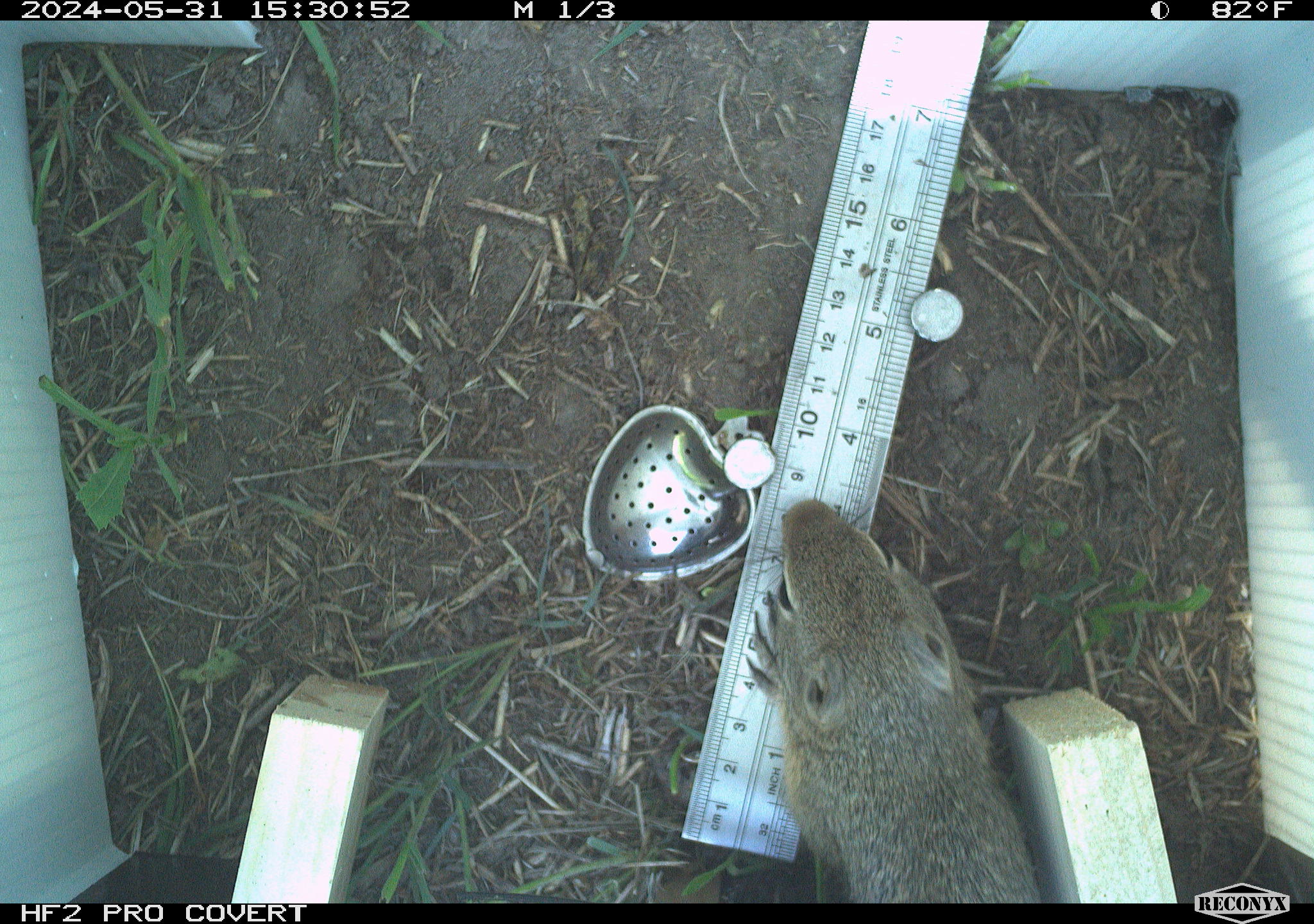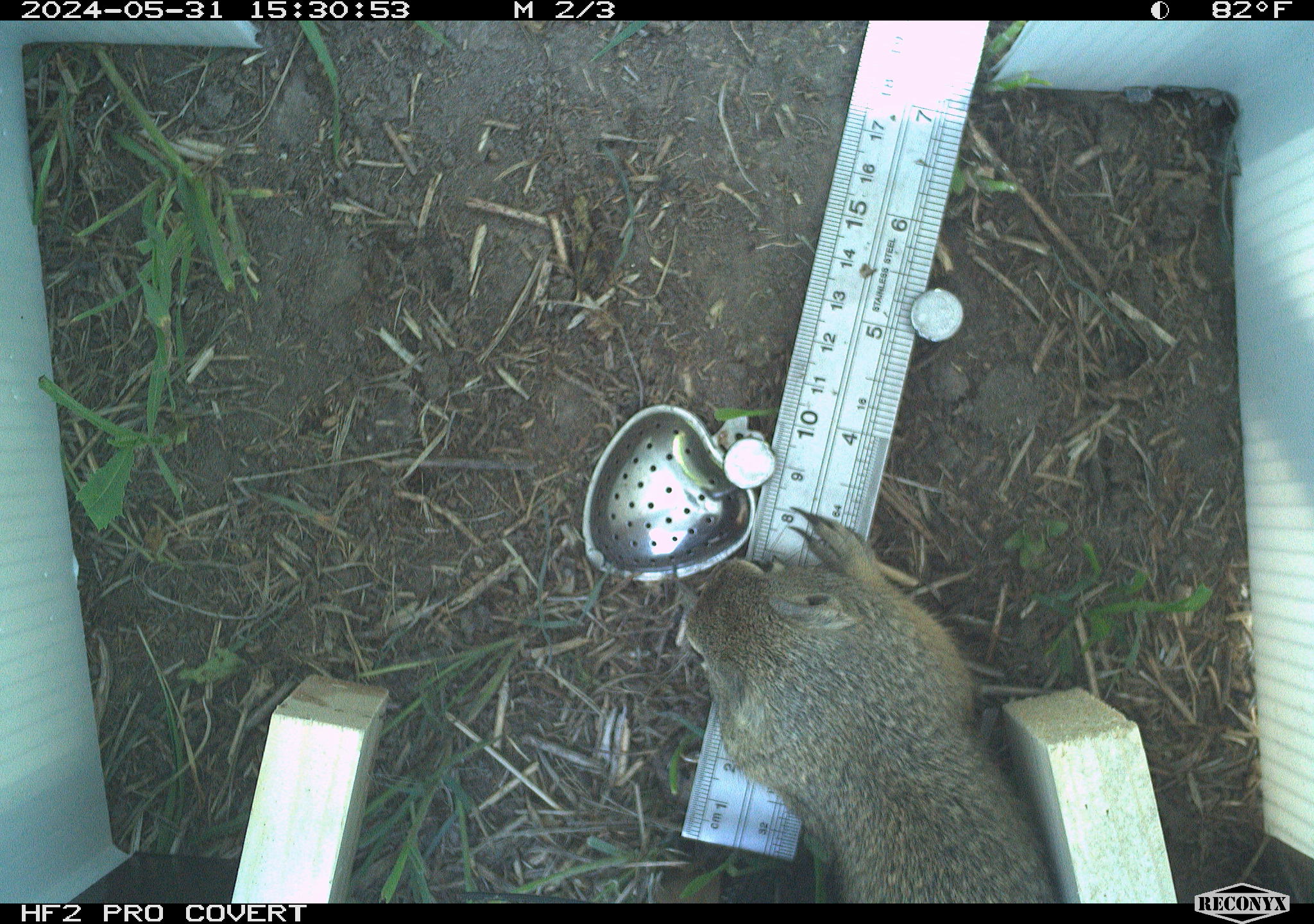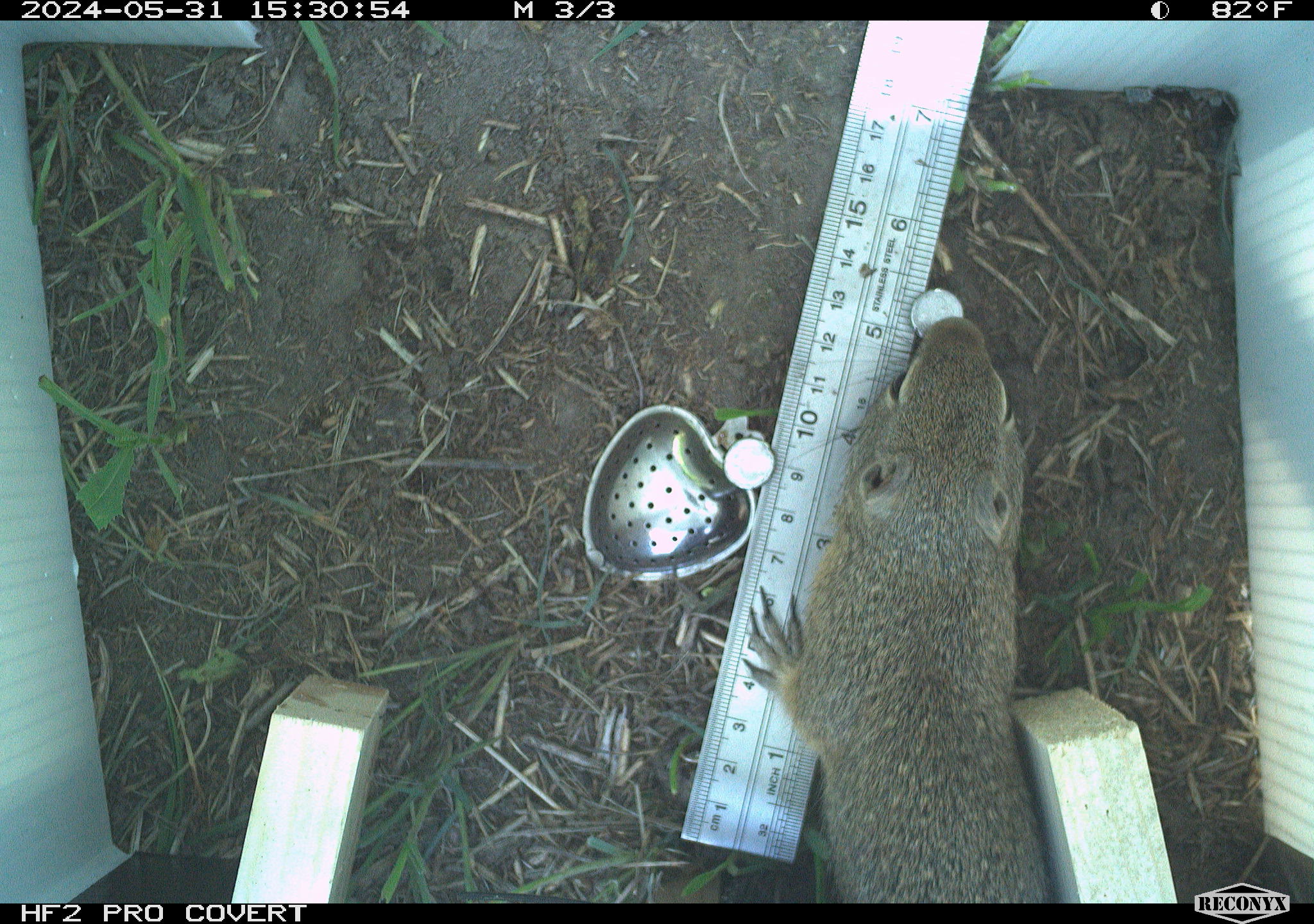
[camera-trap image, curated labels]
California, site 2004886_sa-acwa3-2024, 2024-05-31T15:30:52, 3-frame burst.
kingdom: Animalia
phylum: Chordata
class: Mammalia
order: Rodentia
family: Sciuridae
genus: Urocitellus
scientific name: Urocitellus beldingi beldingi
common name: belding's ground squirrel